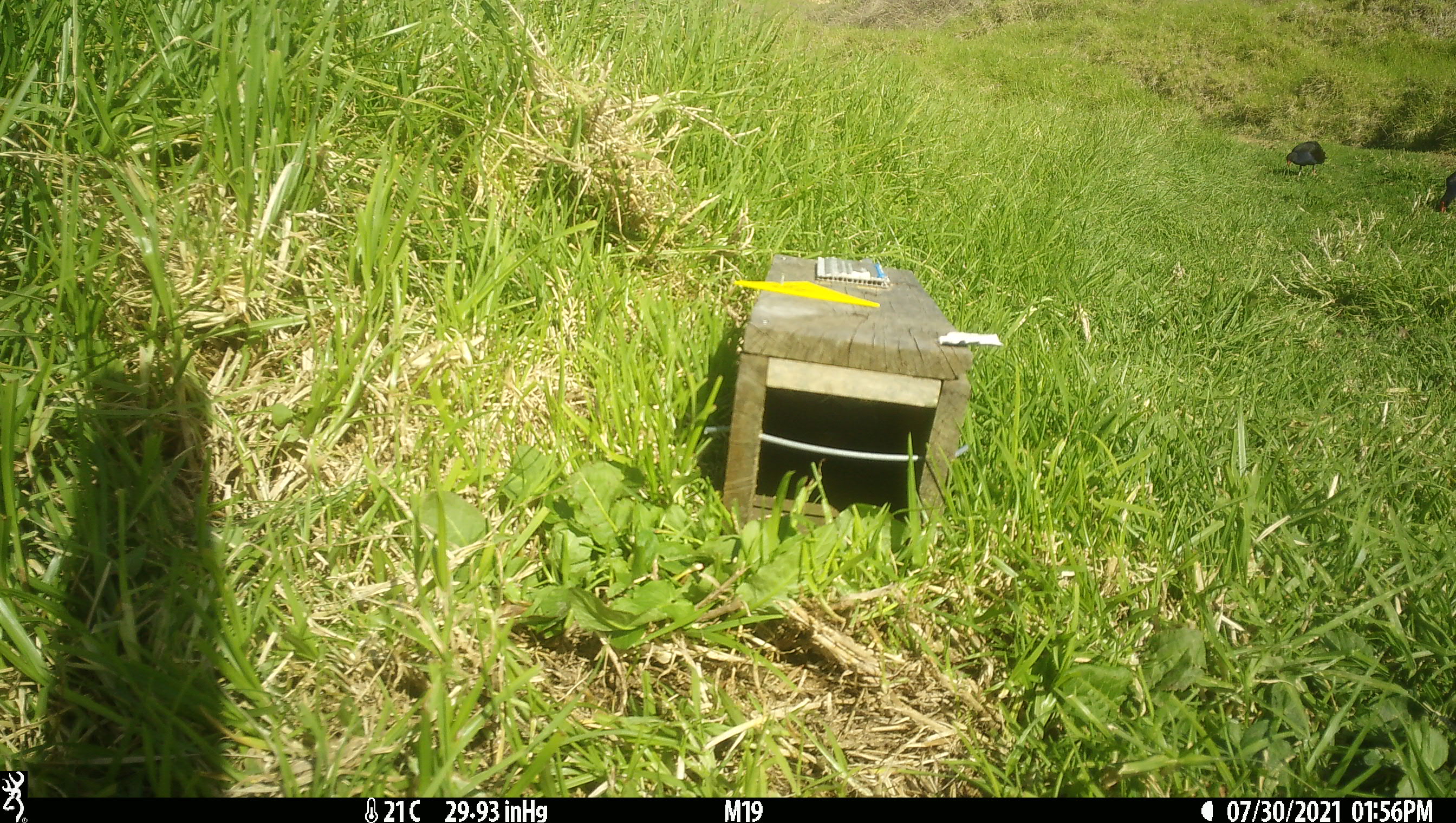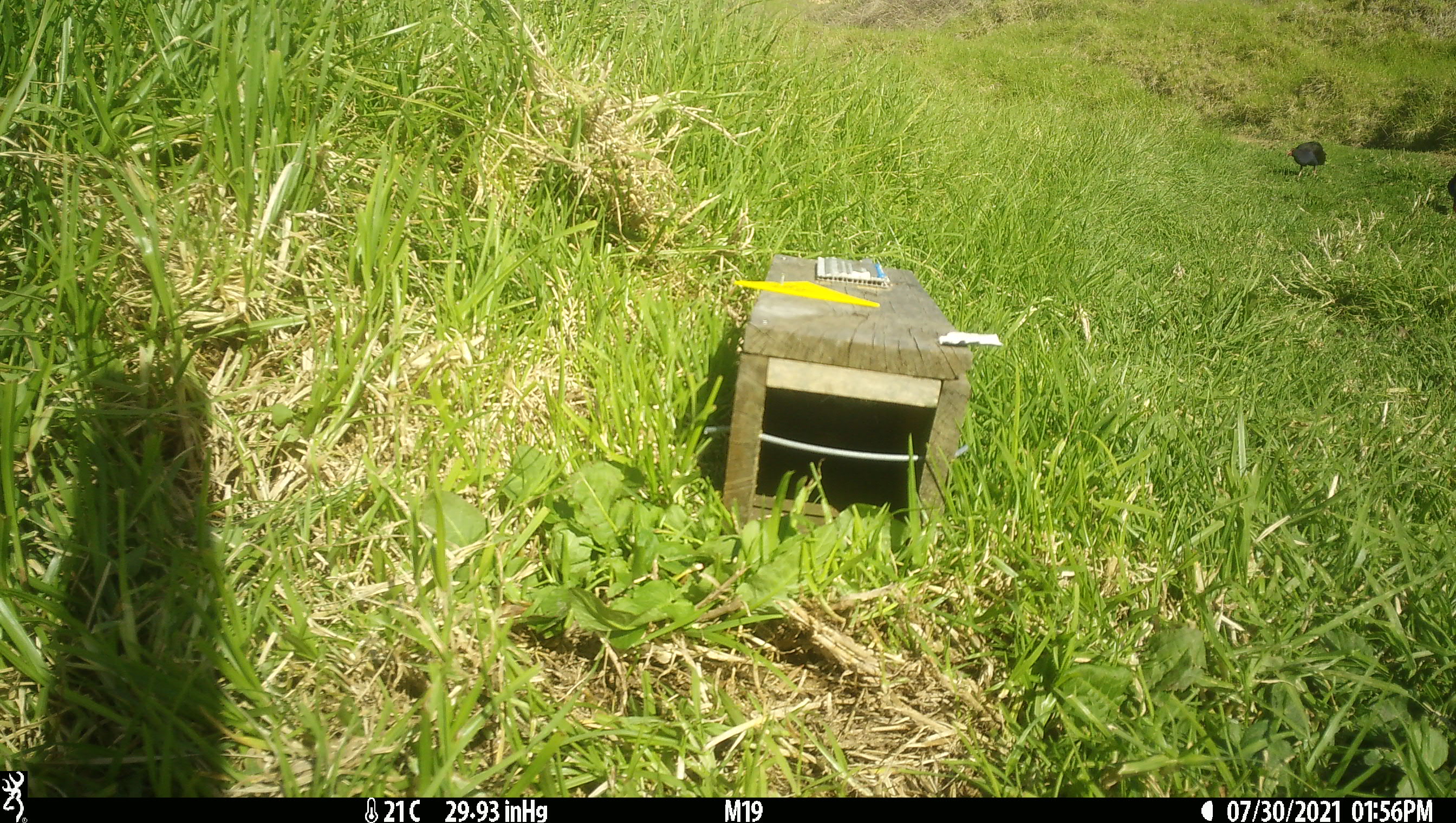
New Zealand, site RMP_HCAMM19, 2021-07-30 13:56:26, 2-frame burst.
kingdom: Animalia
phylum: Chordata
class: Aves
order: Gruiformes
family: Rallidae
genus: Porphyrio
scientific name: Porphyrio melanotus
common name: australasian swamphen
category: pukeko